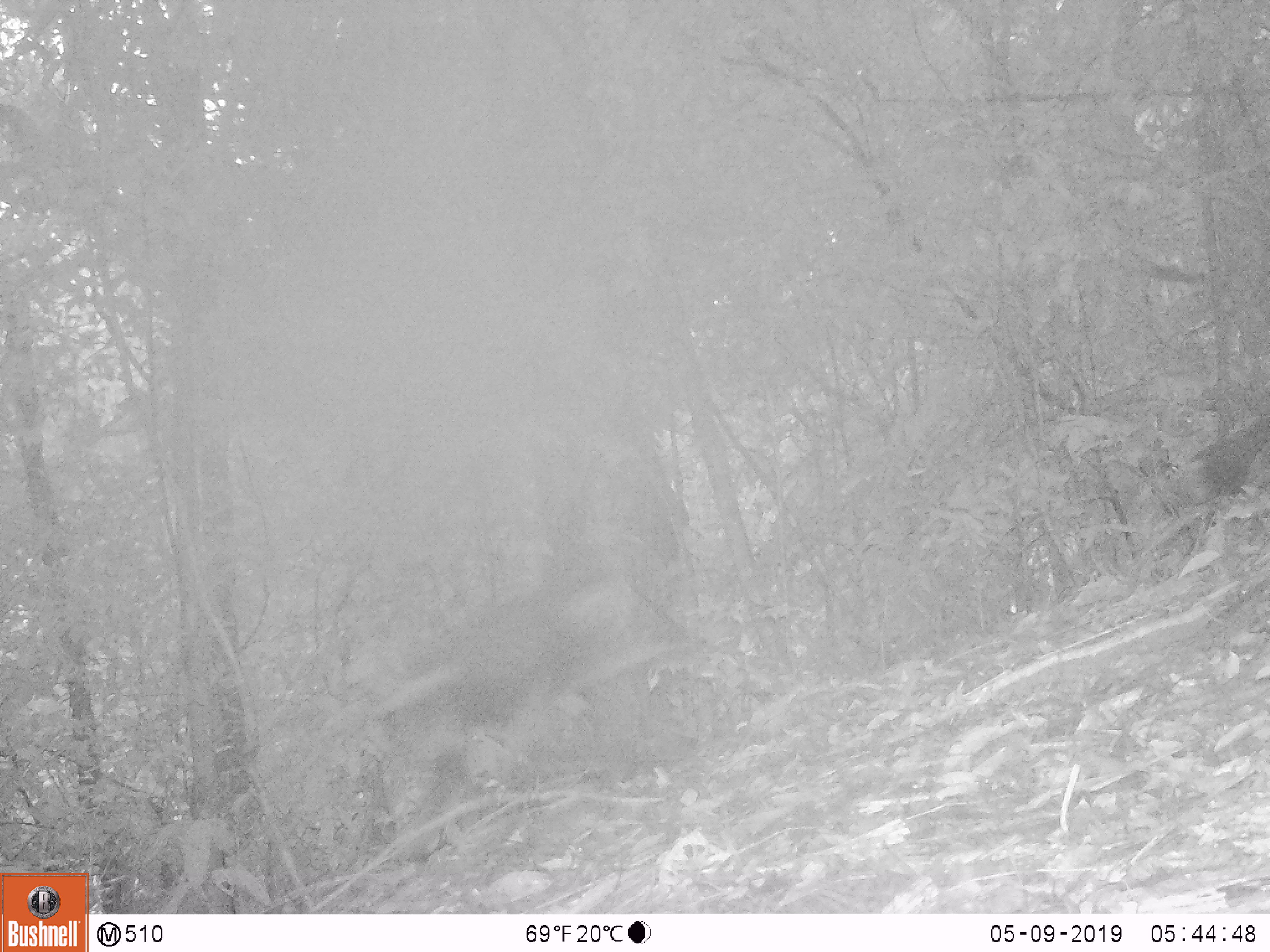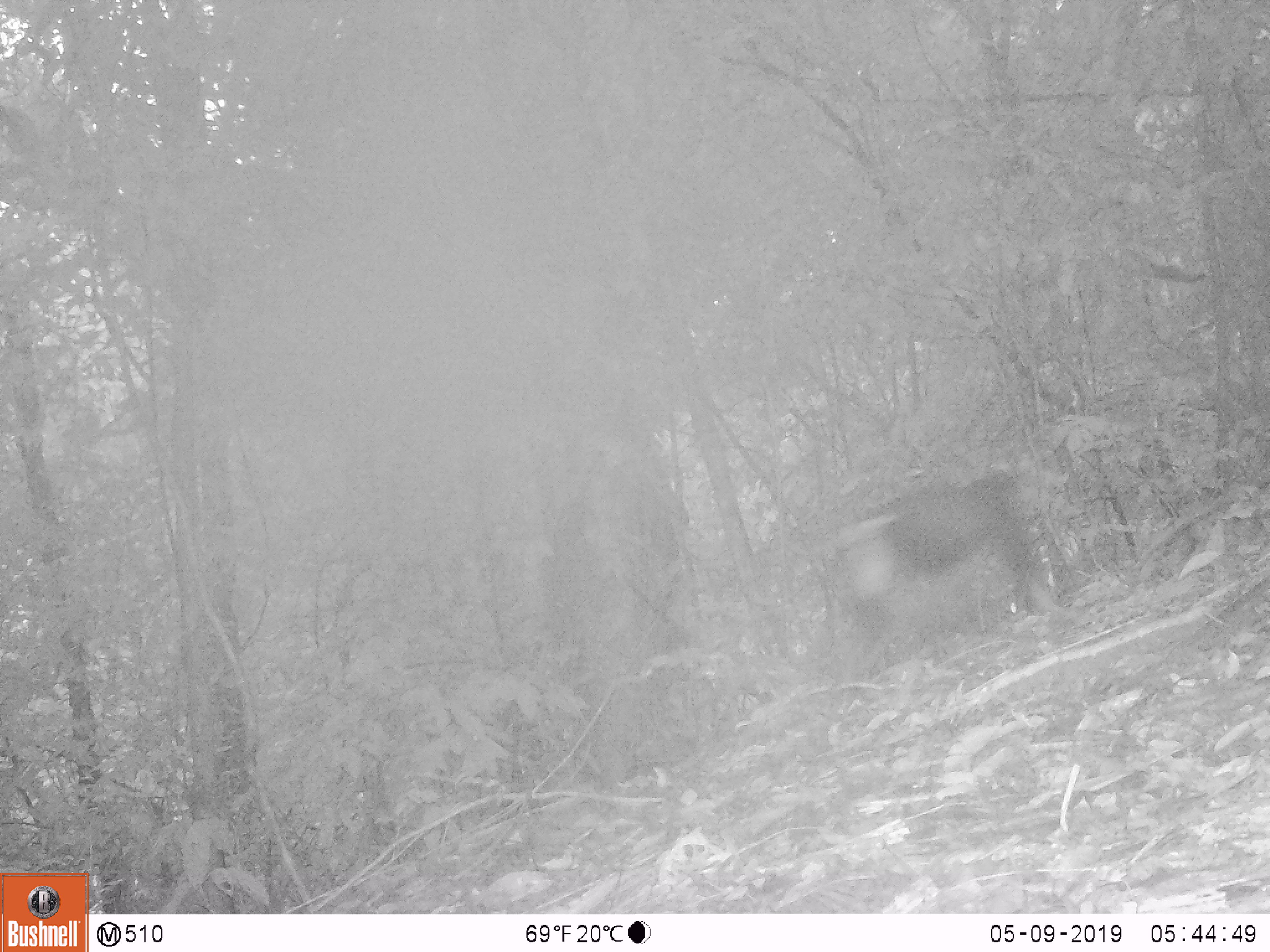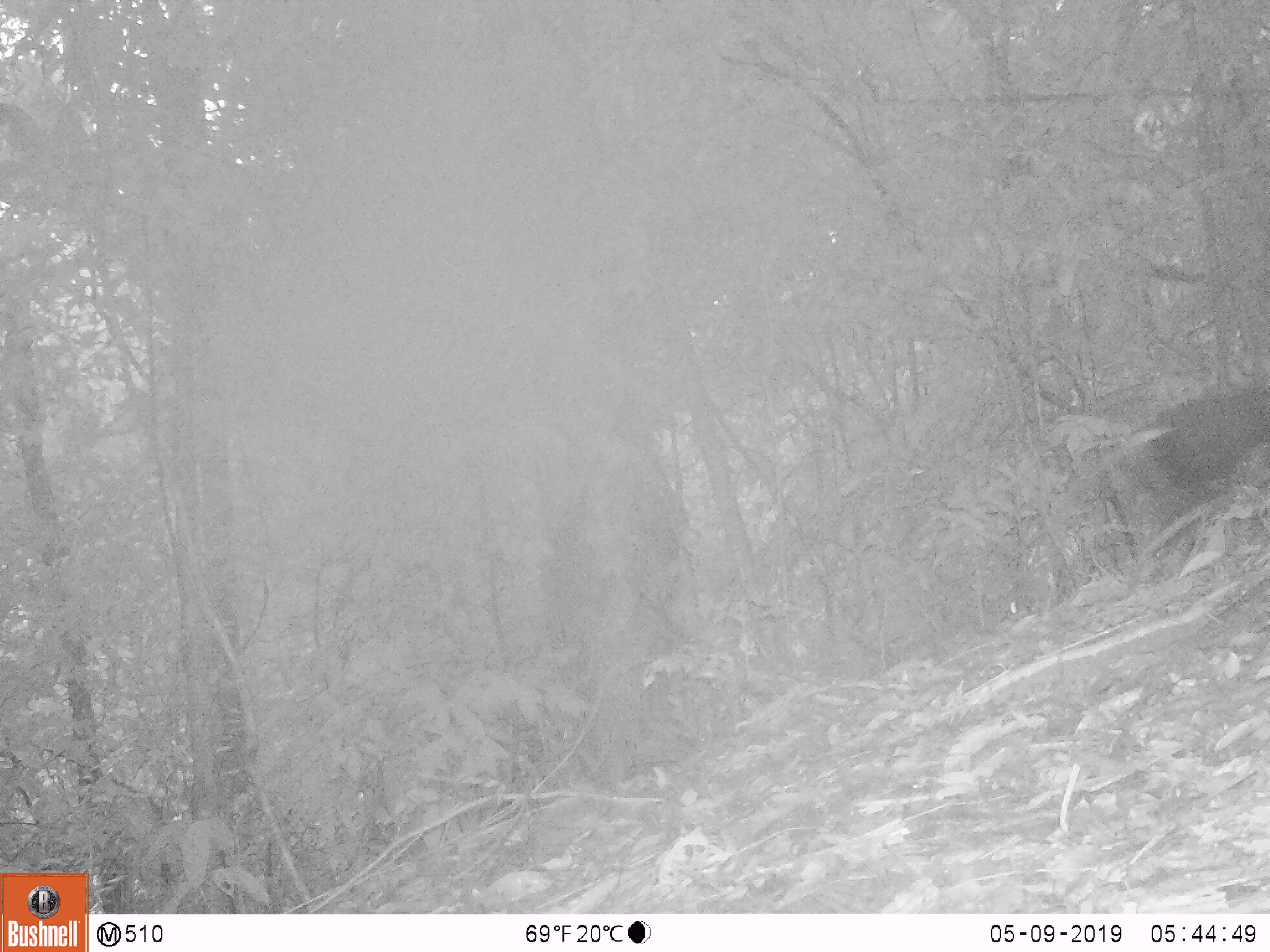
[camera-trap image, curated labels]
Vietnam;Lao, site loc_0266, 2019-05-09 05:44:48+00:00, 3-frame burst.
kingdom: Animalia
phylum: Chordata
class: Mammalia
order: Primates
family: Cercopithecidae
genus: Pygathrix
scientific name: Pygathrix nemaeus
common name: red-shanked douc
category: red shanked douc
Red shanked douc (red-shanked douc) (Pygathrix nemaeus). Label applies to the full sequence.